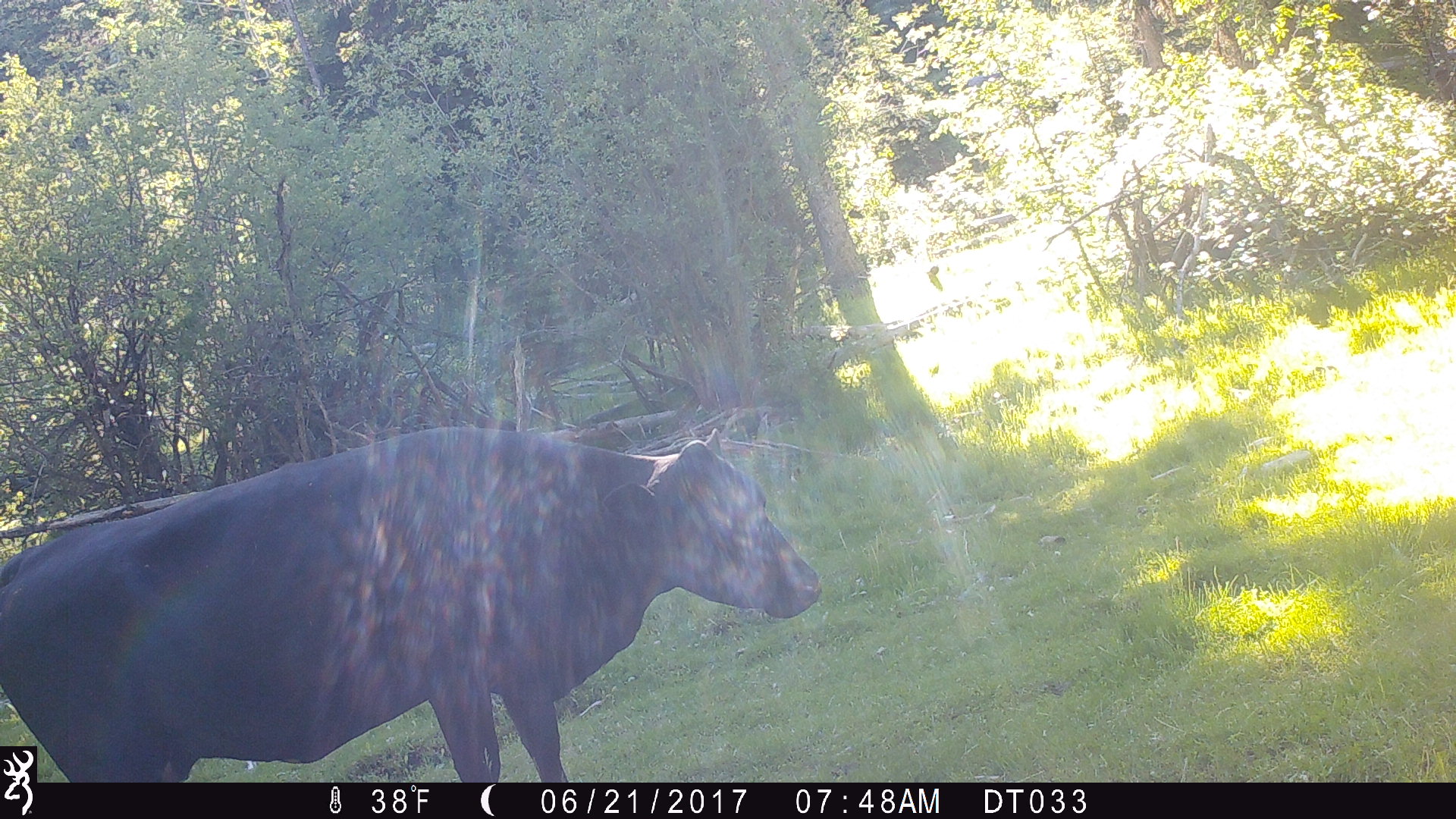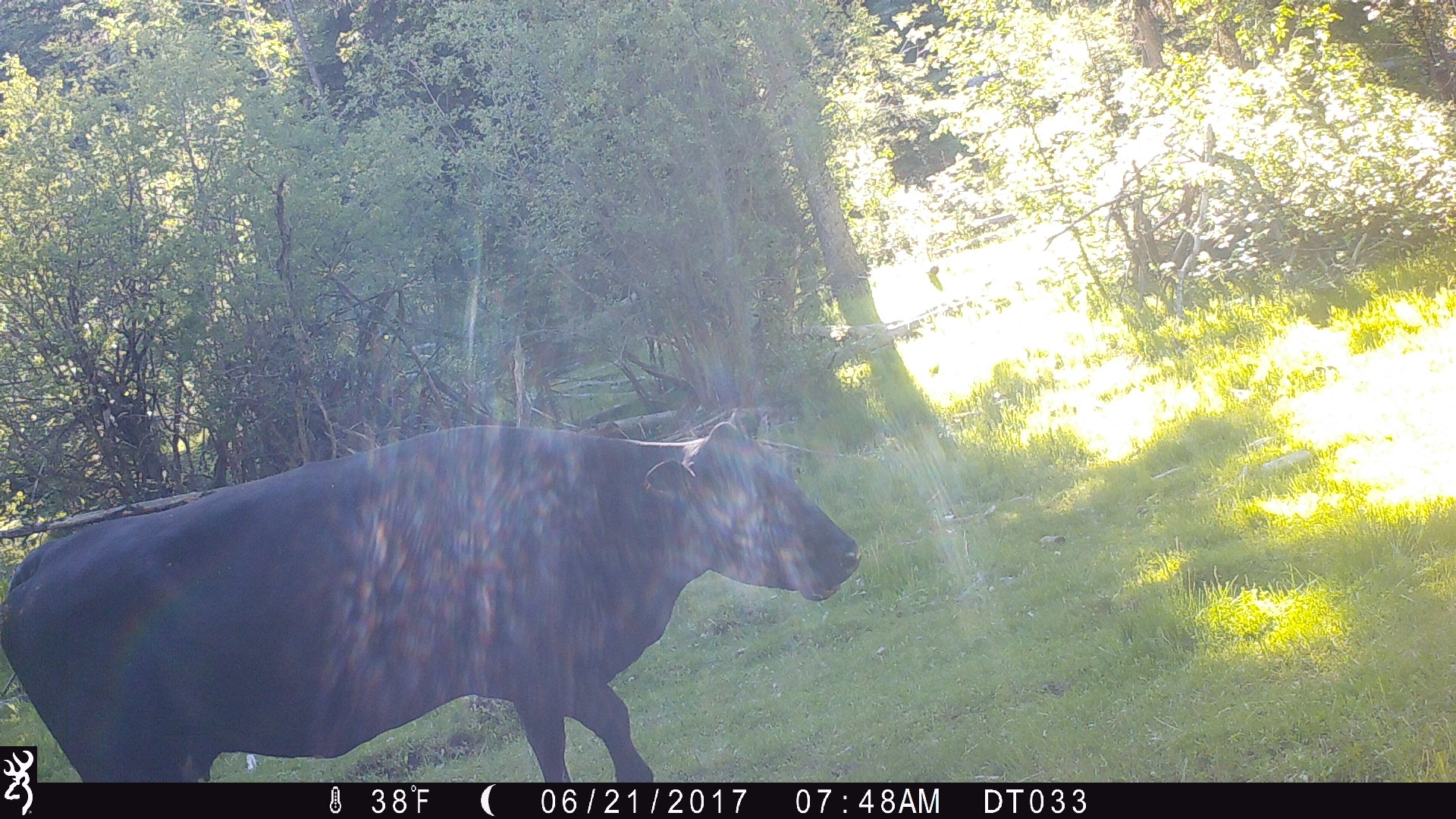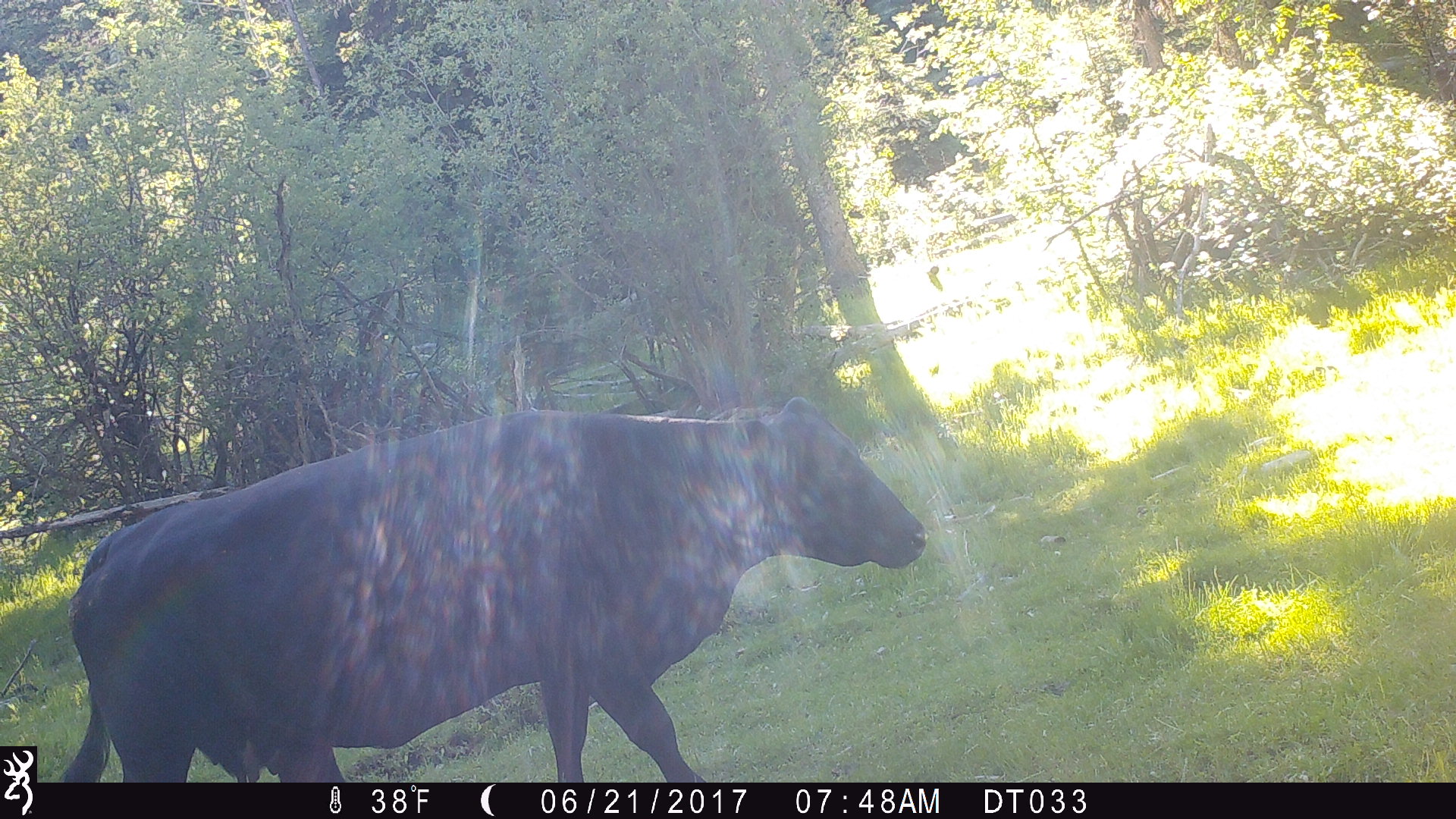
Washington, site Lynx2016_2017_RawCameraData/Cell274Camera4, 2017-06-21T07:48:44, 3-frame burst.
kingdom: Animalia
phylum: Chordata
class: Mammalia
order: Artiodactyla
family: Bovidae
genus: Bos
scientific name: Bos taurus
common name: domestic cattle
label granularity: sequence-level